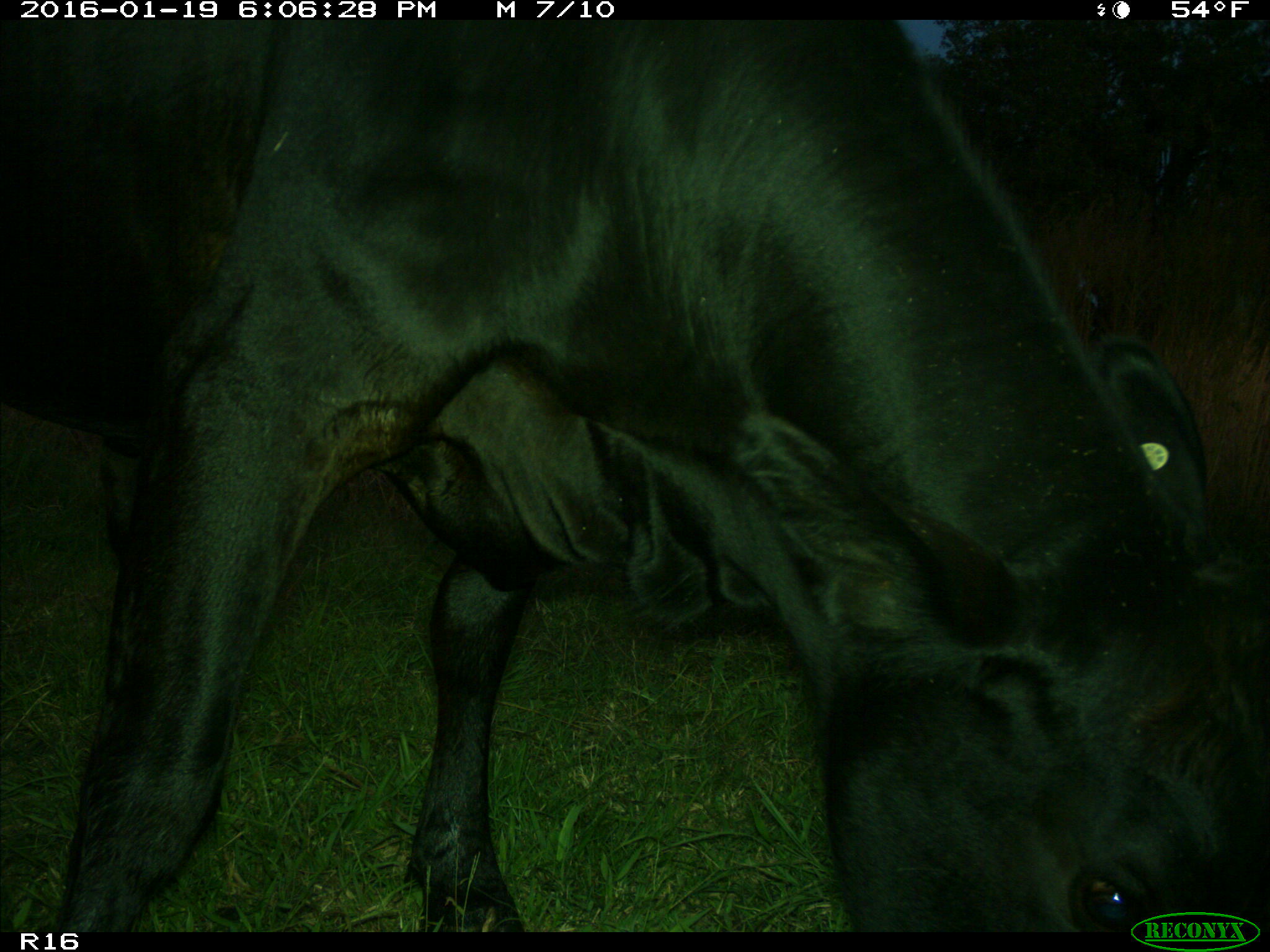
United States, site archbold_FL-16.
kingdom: Animalia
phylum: Chordata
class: Mammalia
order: Artiodactyla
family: Bovidae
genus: Bos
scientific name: Bos taurus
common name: domestic cow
Bos taurus (domestic cow).